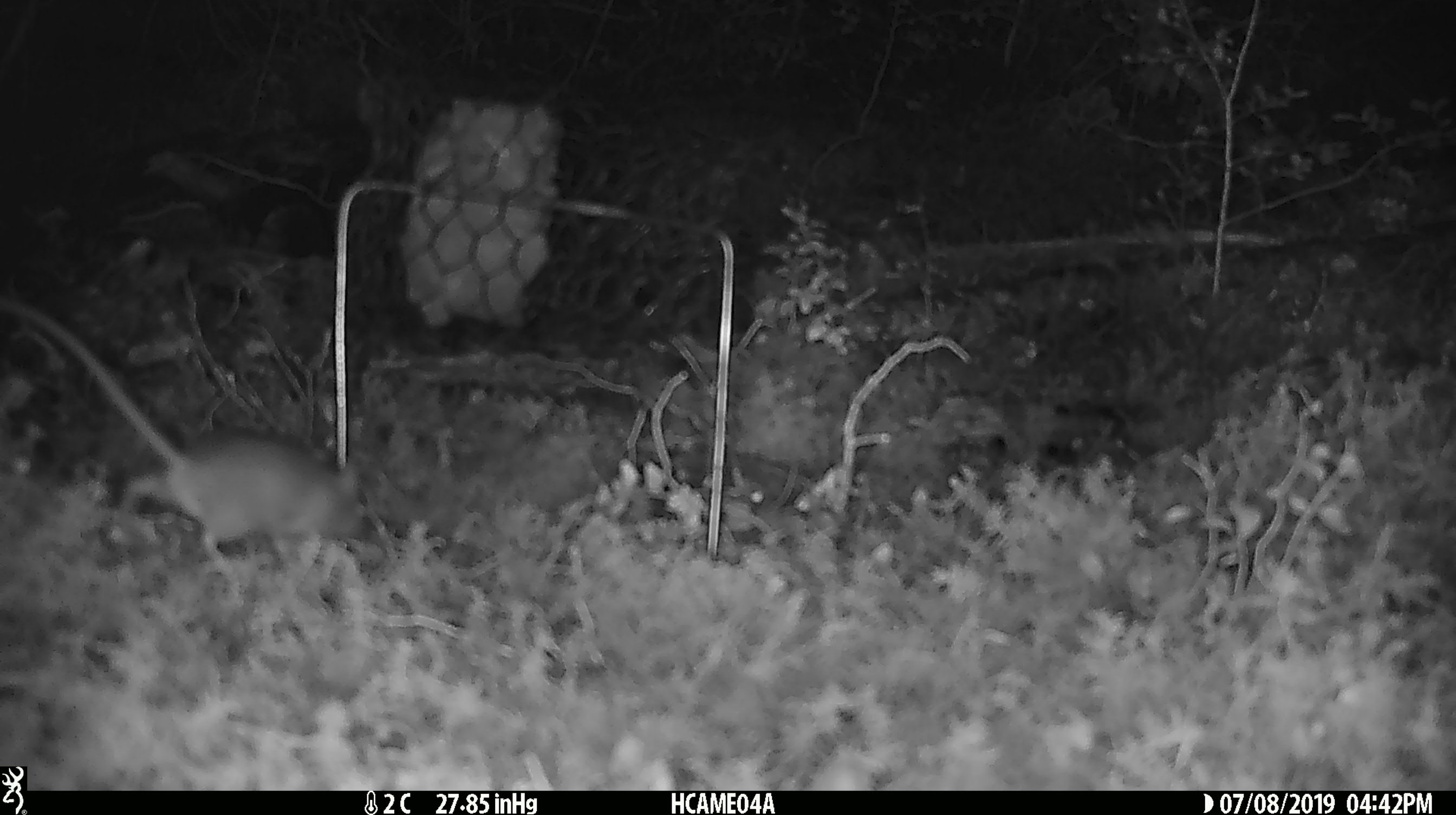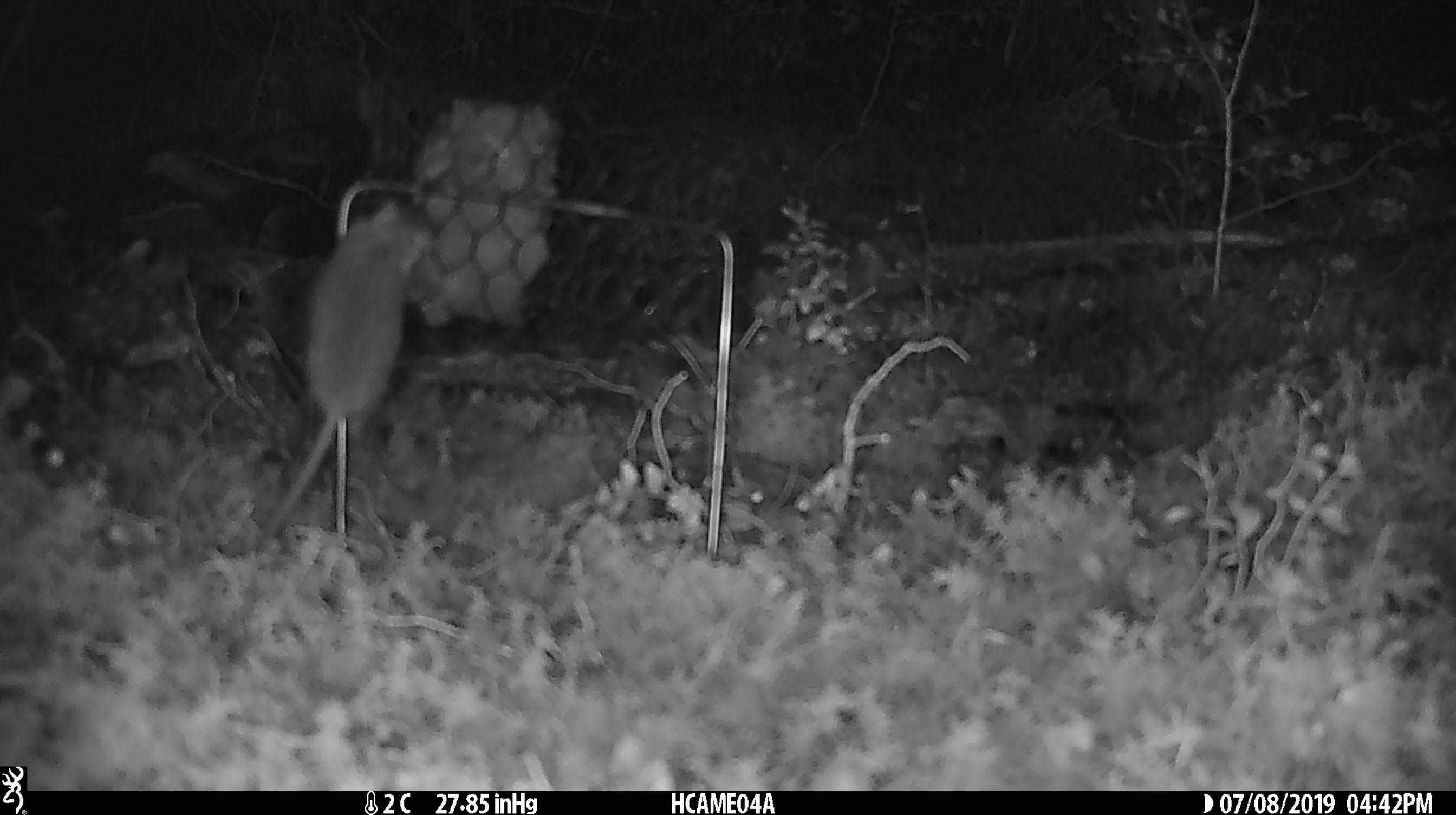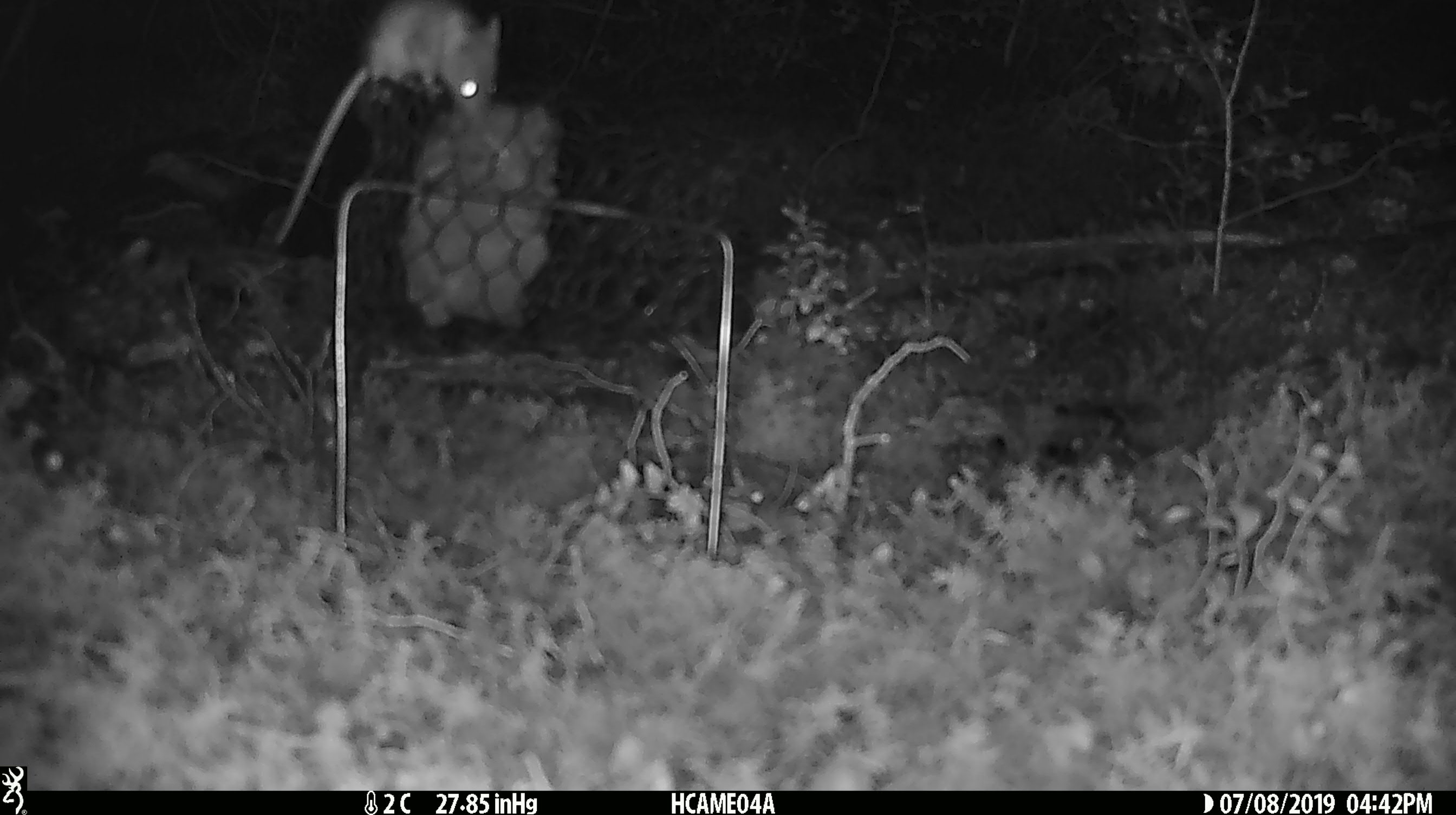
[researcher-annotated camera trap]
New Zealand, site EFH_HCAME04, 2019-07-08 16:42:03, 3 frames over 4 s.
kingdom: Animalia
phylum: Chordata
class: Mammalia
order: Rodentia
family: Muridae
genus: Mus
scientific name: Mus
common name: mouse